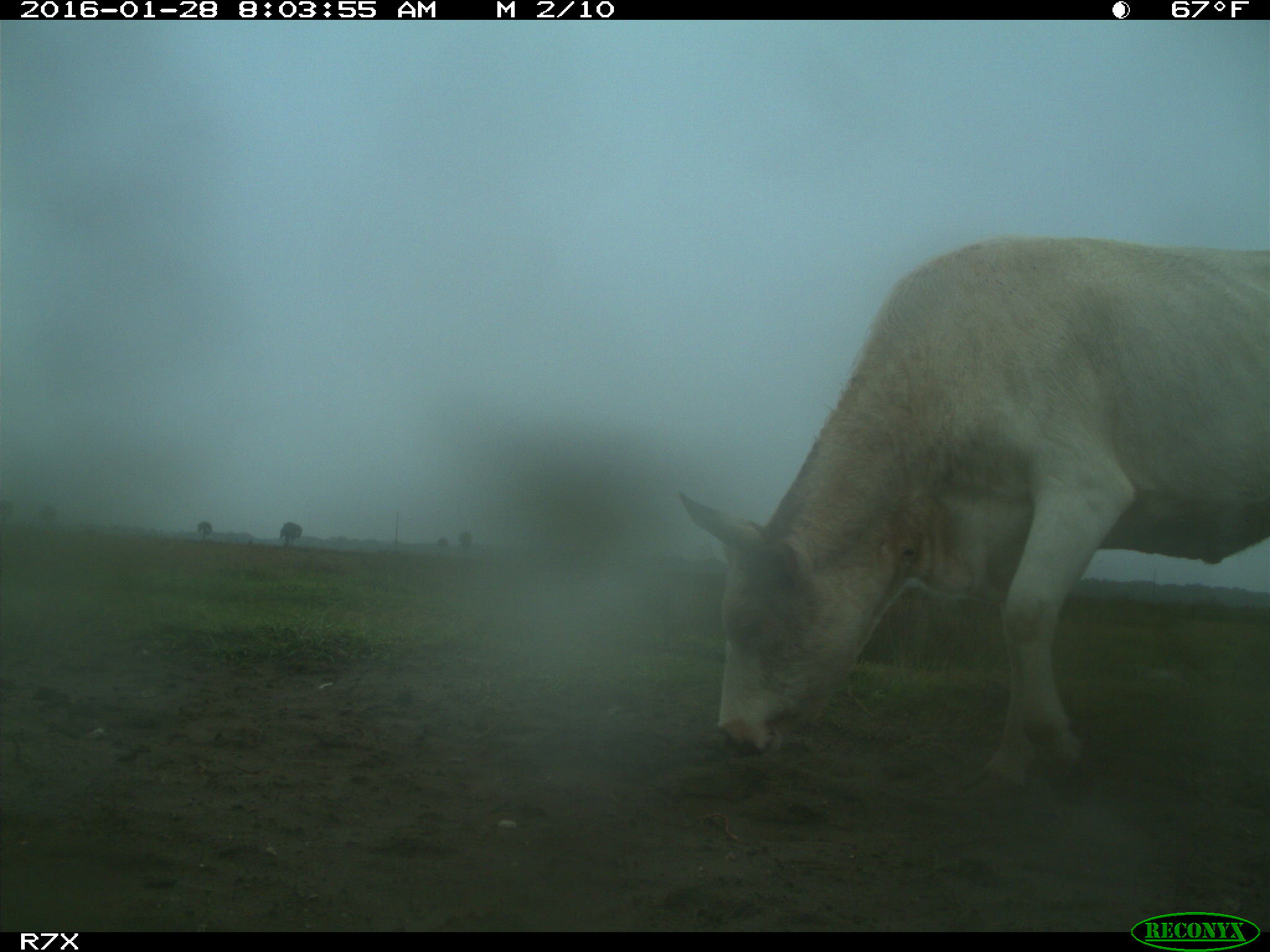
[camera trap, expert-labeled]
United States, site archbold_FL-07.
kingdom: Animalia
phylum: Chordata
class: Mammalia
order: Artiodactyla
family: Bovidae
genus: Bos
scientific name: Bos taurus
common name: domestic cow